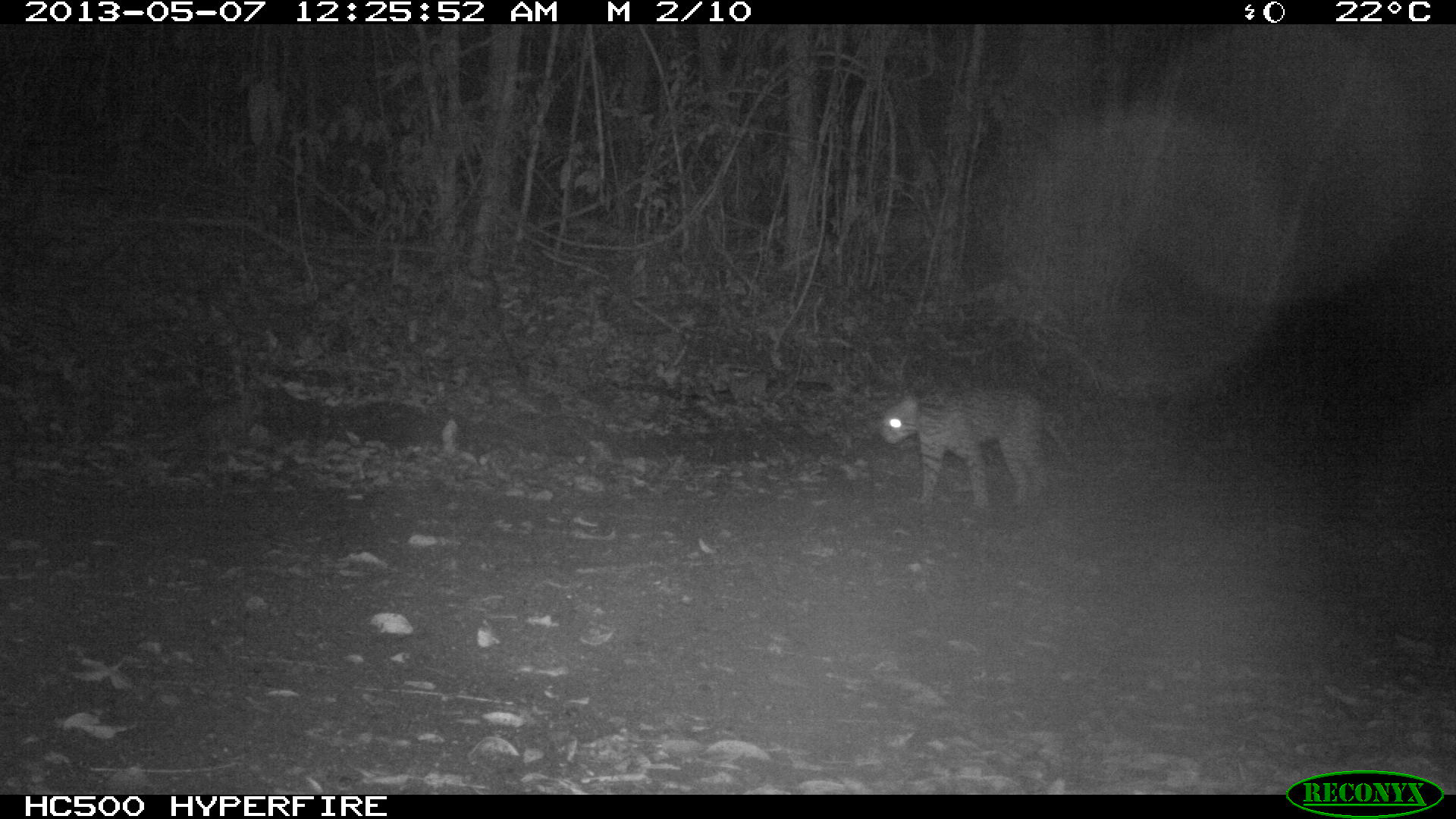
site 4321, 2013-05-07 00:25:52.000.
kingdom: Animalia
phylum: Chordata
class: Mammalia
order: Carnivora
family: Felidae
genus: Leopardus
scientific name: Leopardus pardalis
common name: ocelot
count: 1